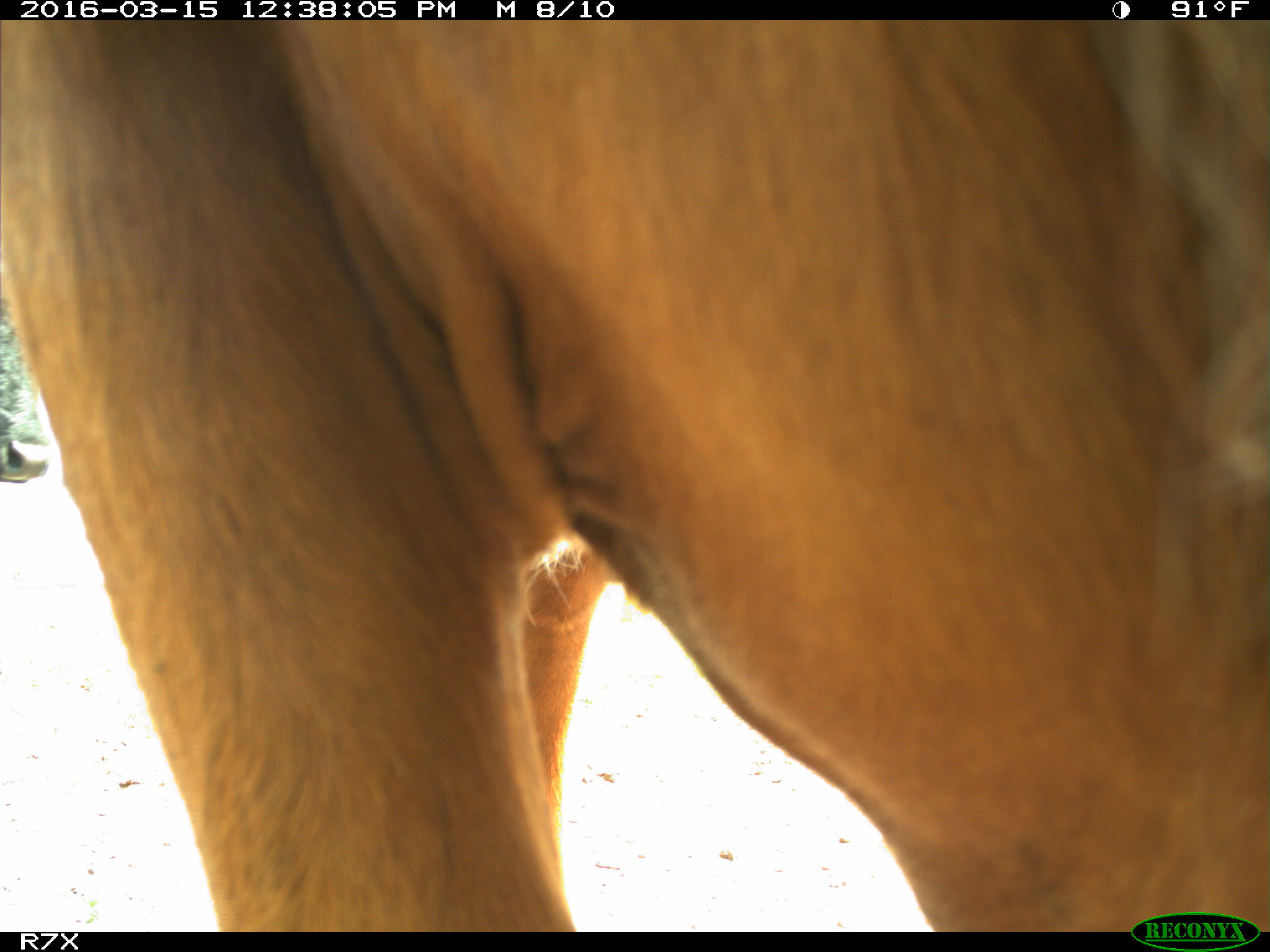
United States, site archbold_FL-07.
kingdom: Animalia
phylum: Chordata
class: Mammalia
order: Artiodactyla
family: Bovidae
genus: Bos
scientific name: Bos taurus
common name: domestic cow